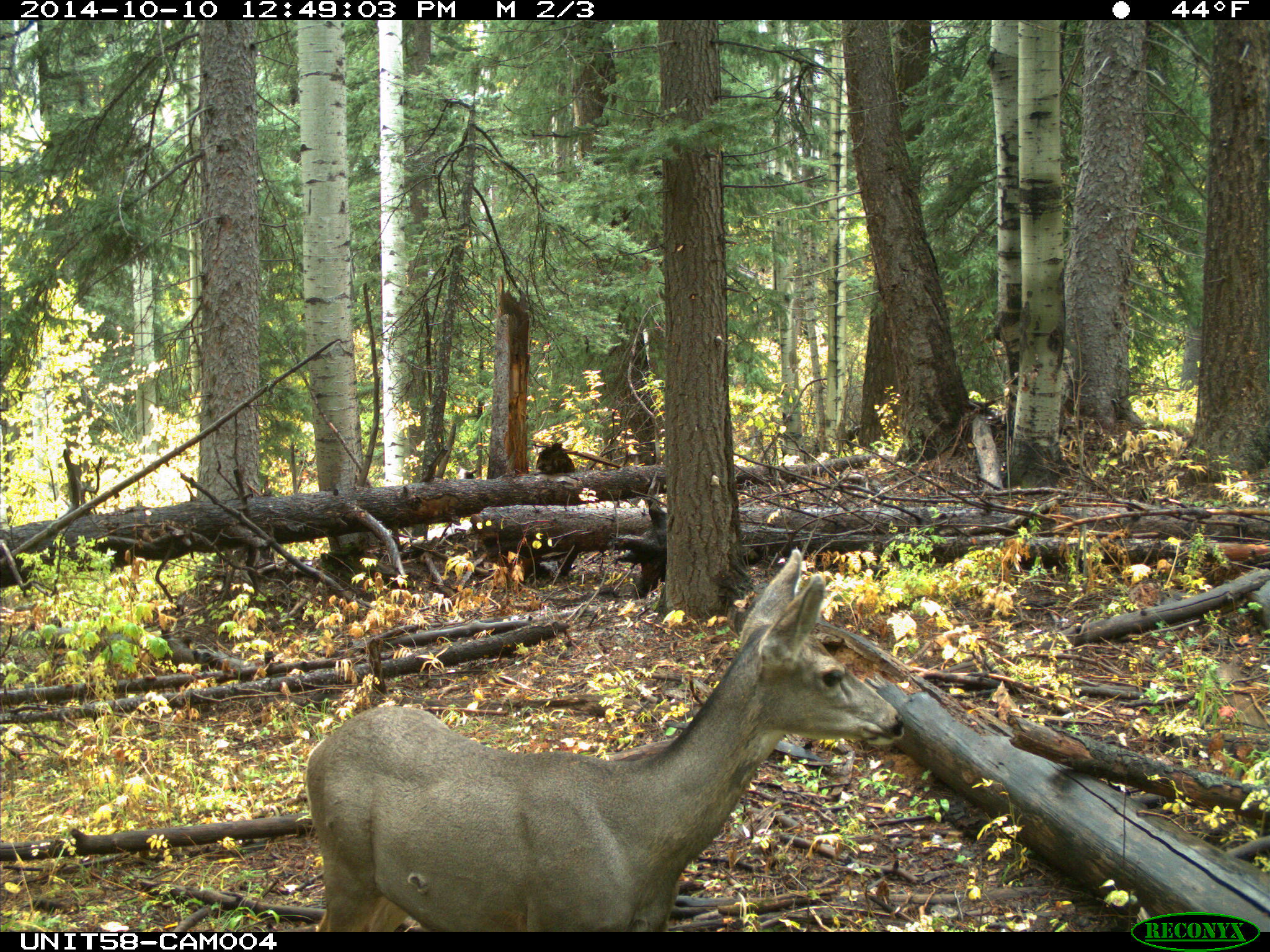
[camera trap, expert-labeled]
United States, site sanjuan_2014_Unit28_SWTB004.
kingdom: Animalia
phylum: Chordata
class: Mammalia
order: Artiodactyla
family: Cervidae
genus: Odocoileus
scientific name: Odocoileus hemionus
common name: mule deer